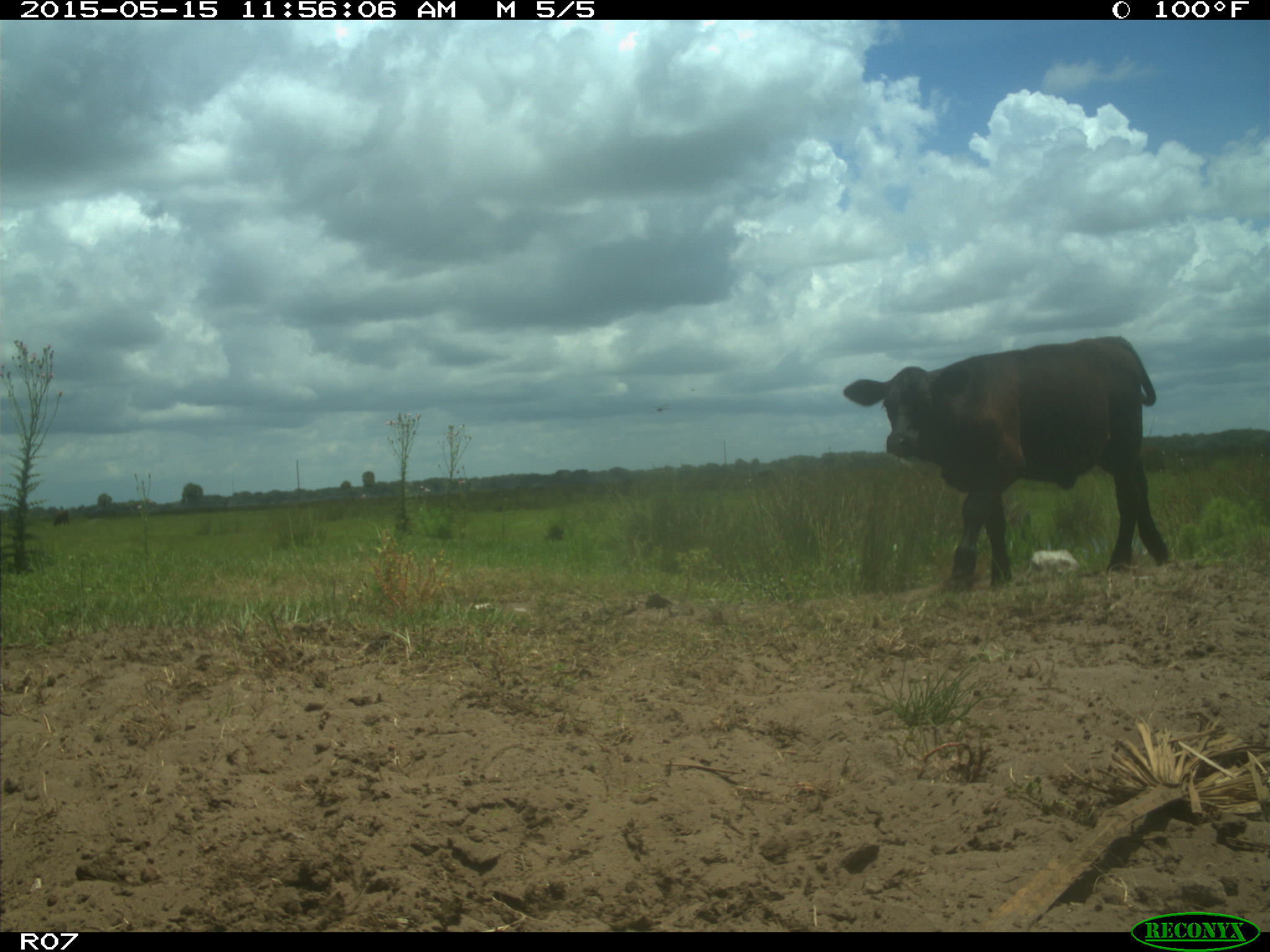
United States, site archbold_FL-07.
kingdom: Animalia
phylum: Chordata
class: Mammalia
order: Artiodactyla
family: Bovidae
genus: Bos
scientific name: Bos taurus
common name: domestic cow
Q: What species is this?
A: Bos taurus (domestic cow).